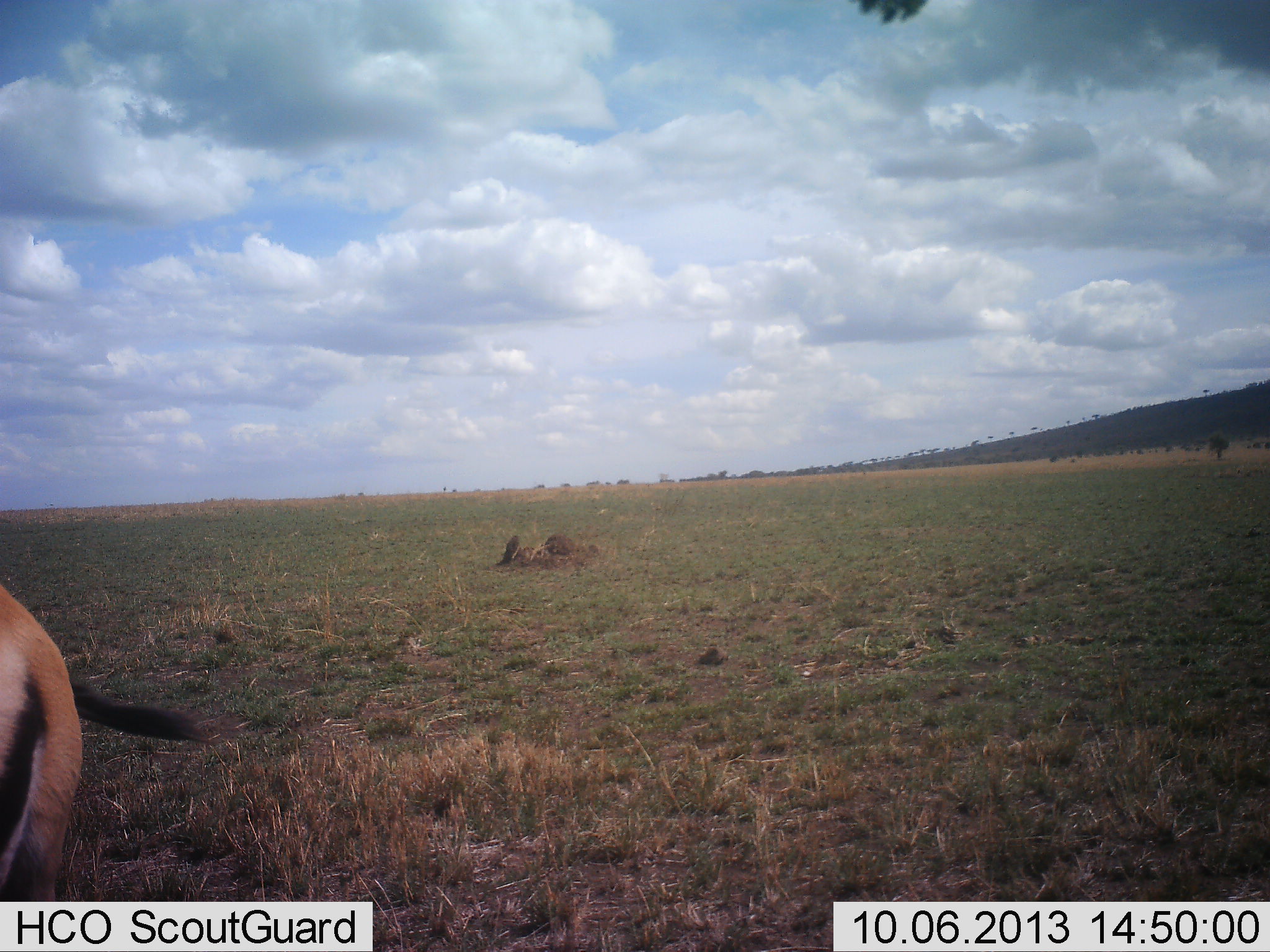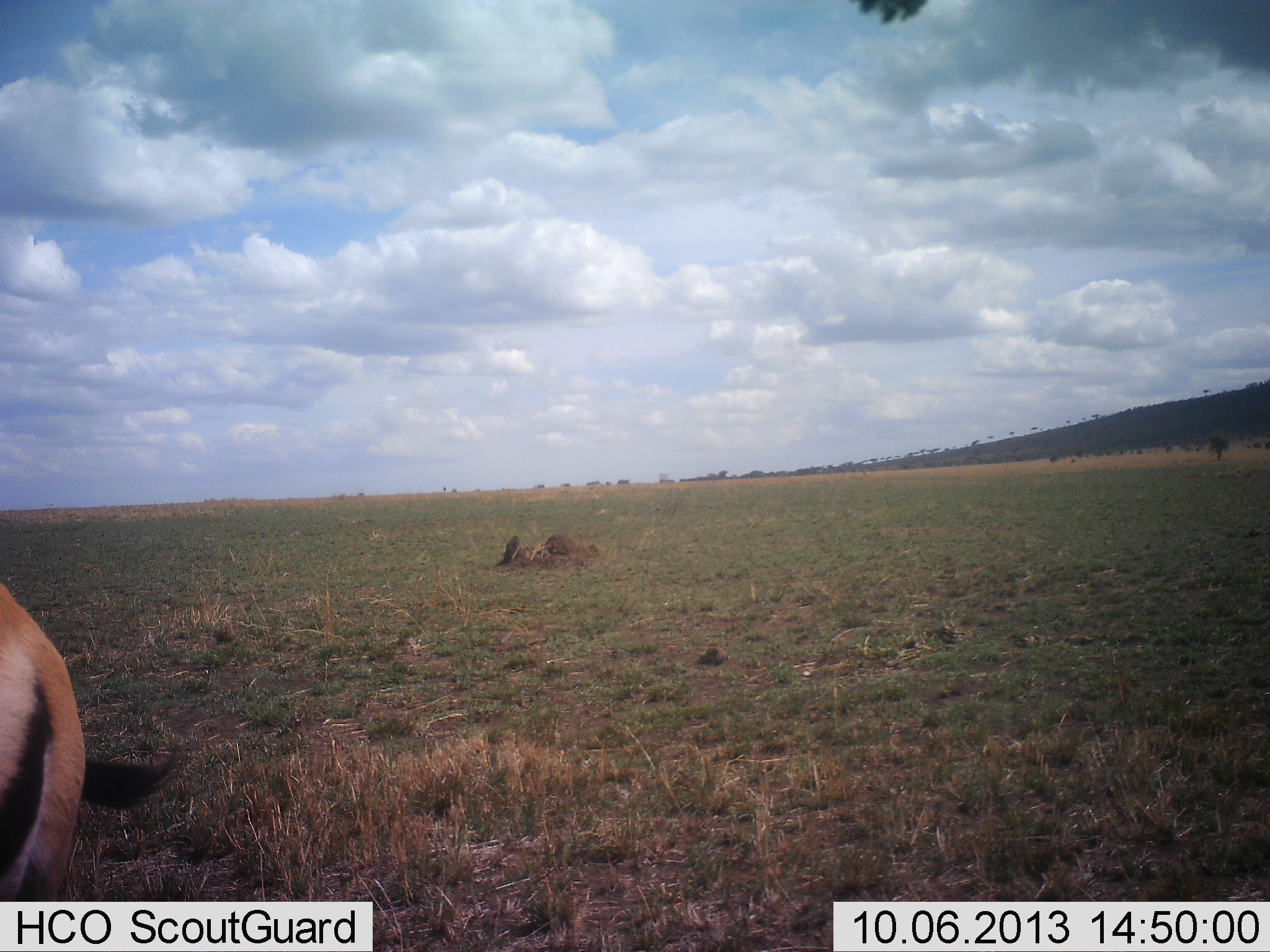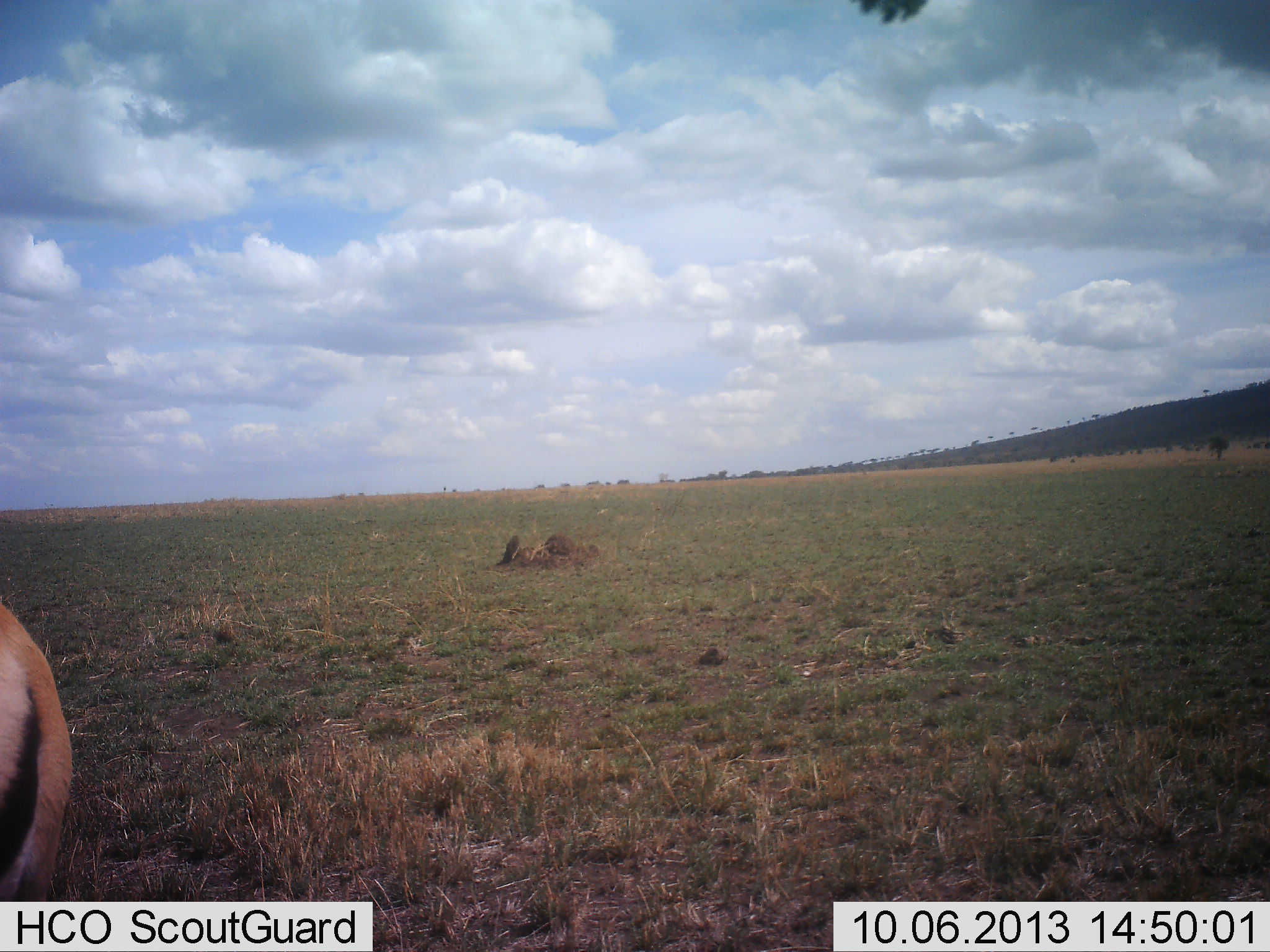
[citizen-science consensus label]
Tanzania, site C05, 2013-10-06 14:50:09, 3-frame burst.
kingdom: Animalia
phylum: Chordata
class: Mammalia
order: Artiodactyla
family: Bovidae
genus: Eudorcas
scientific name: Eudorcas thomsonii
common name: thomson's gazelle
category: gazellethomsons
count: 1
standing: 95%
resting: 0%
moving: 10%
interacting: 0%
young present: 0%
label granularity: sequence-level